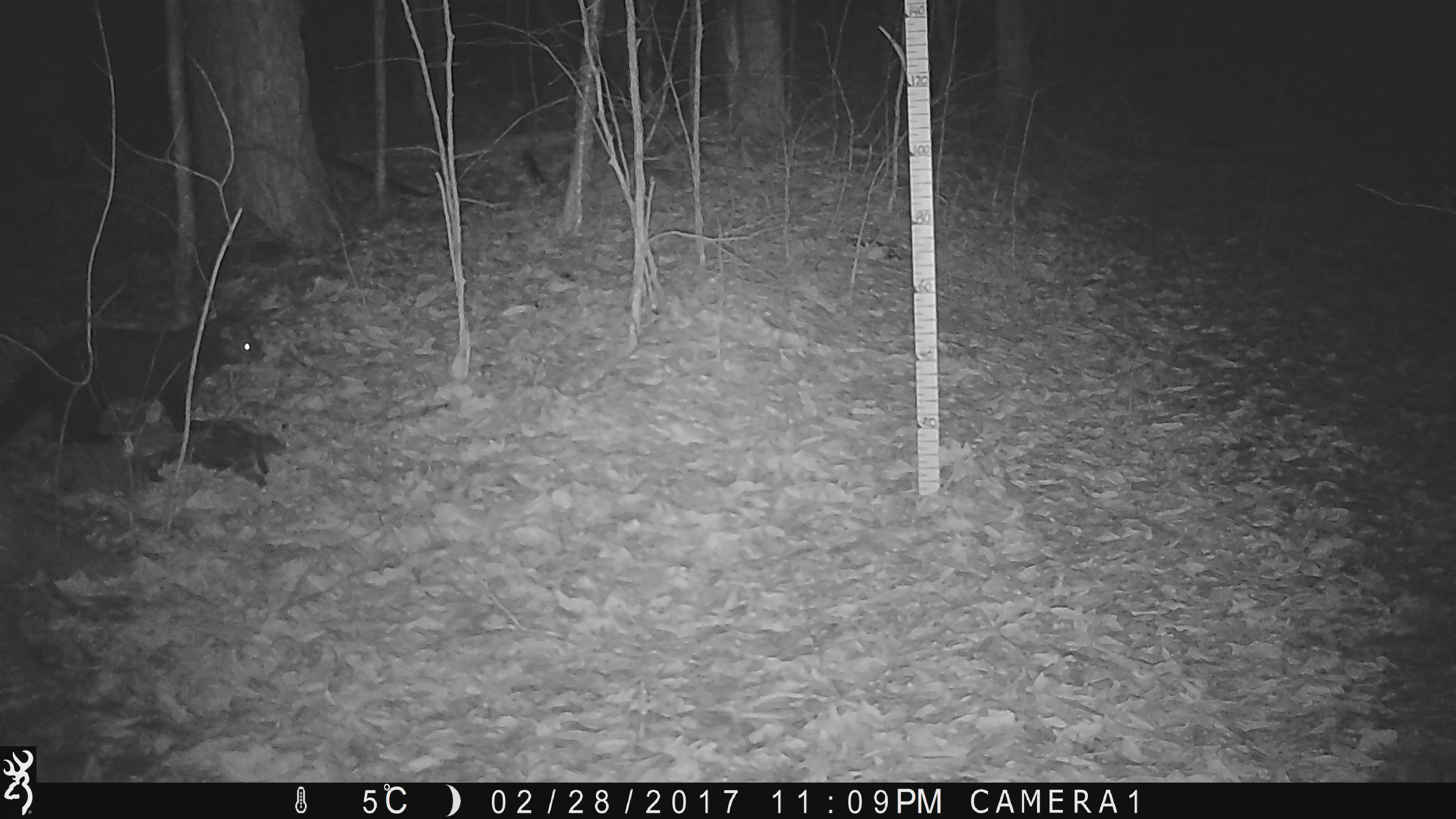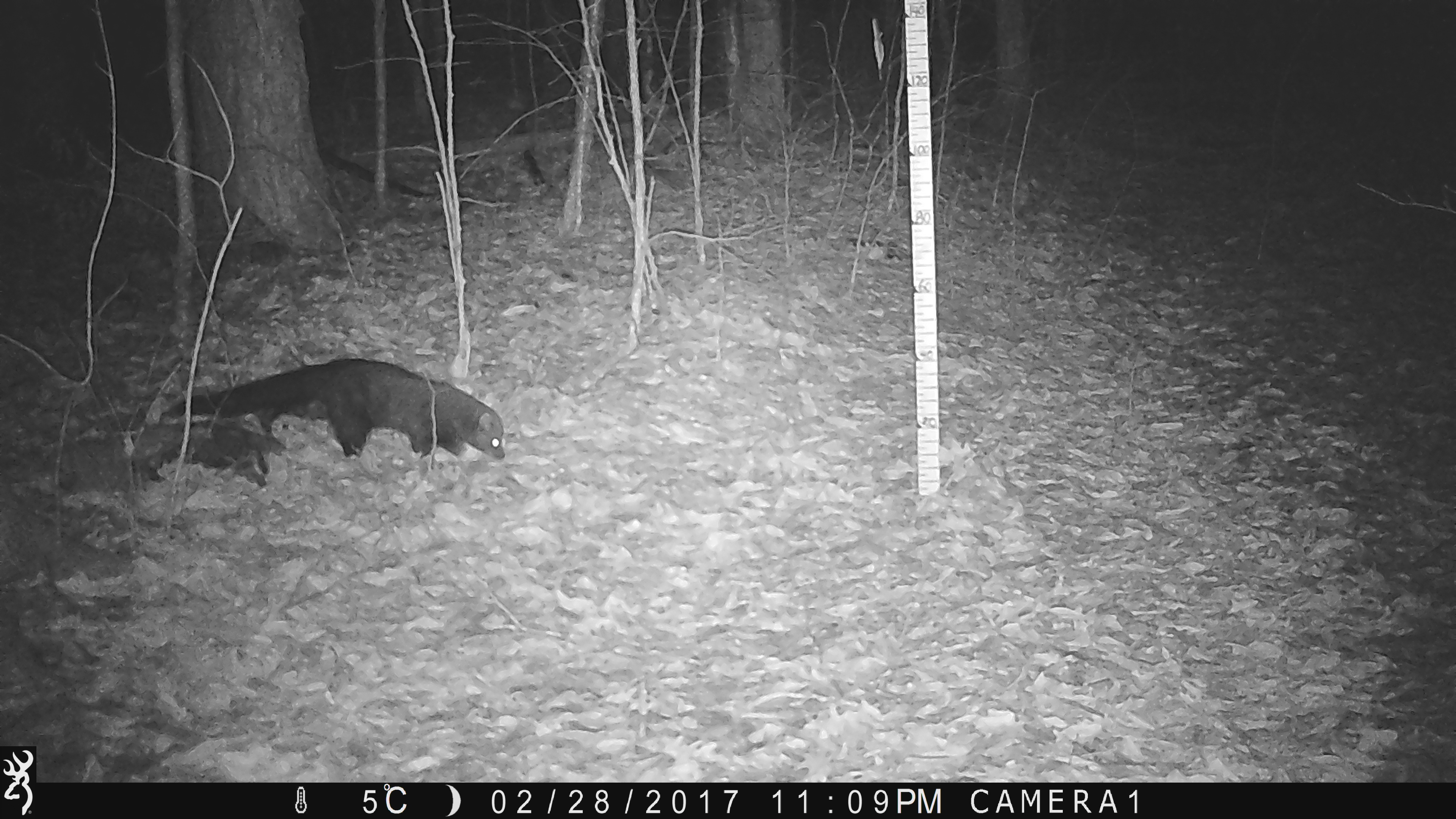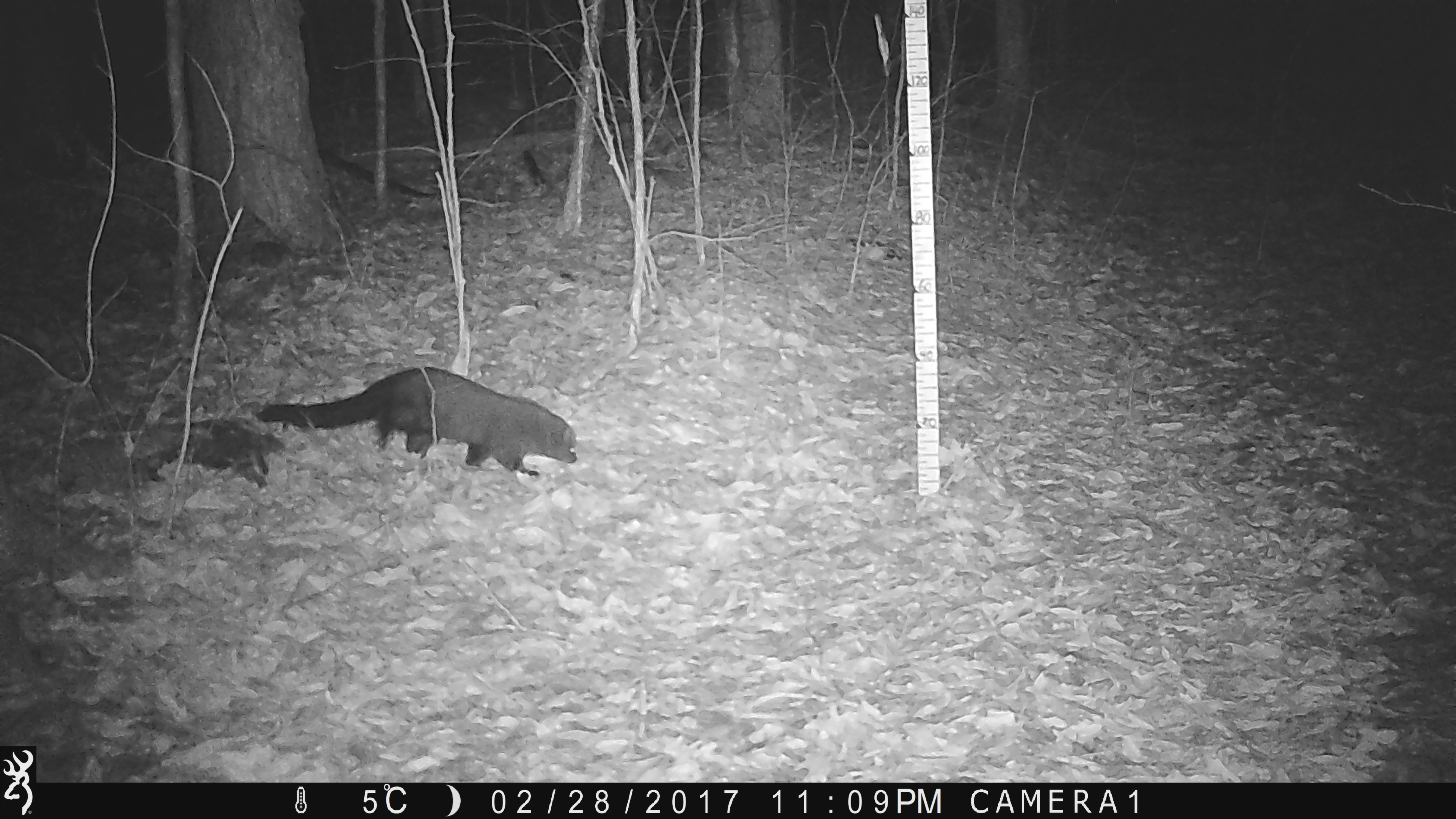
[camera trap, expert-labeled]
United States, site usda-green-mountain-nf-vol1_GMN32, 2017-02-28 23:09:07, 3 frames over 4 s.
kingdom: Animalia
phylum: Chordata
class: Mammalia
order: Carnivora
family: Mustelidae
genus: Pekania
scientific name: Pekania pennanti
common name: fisher